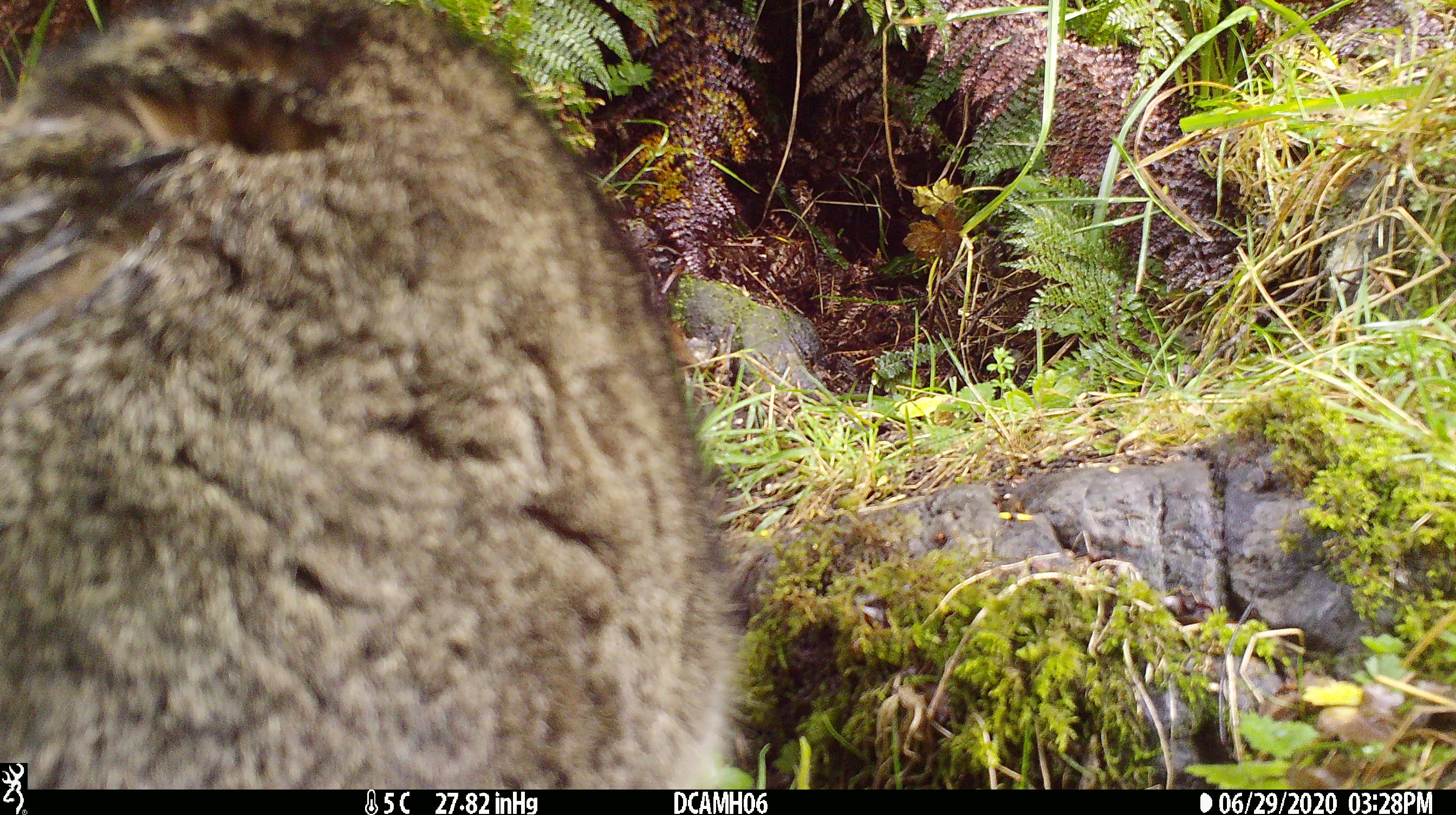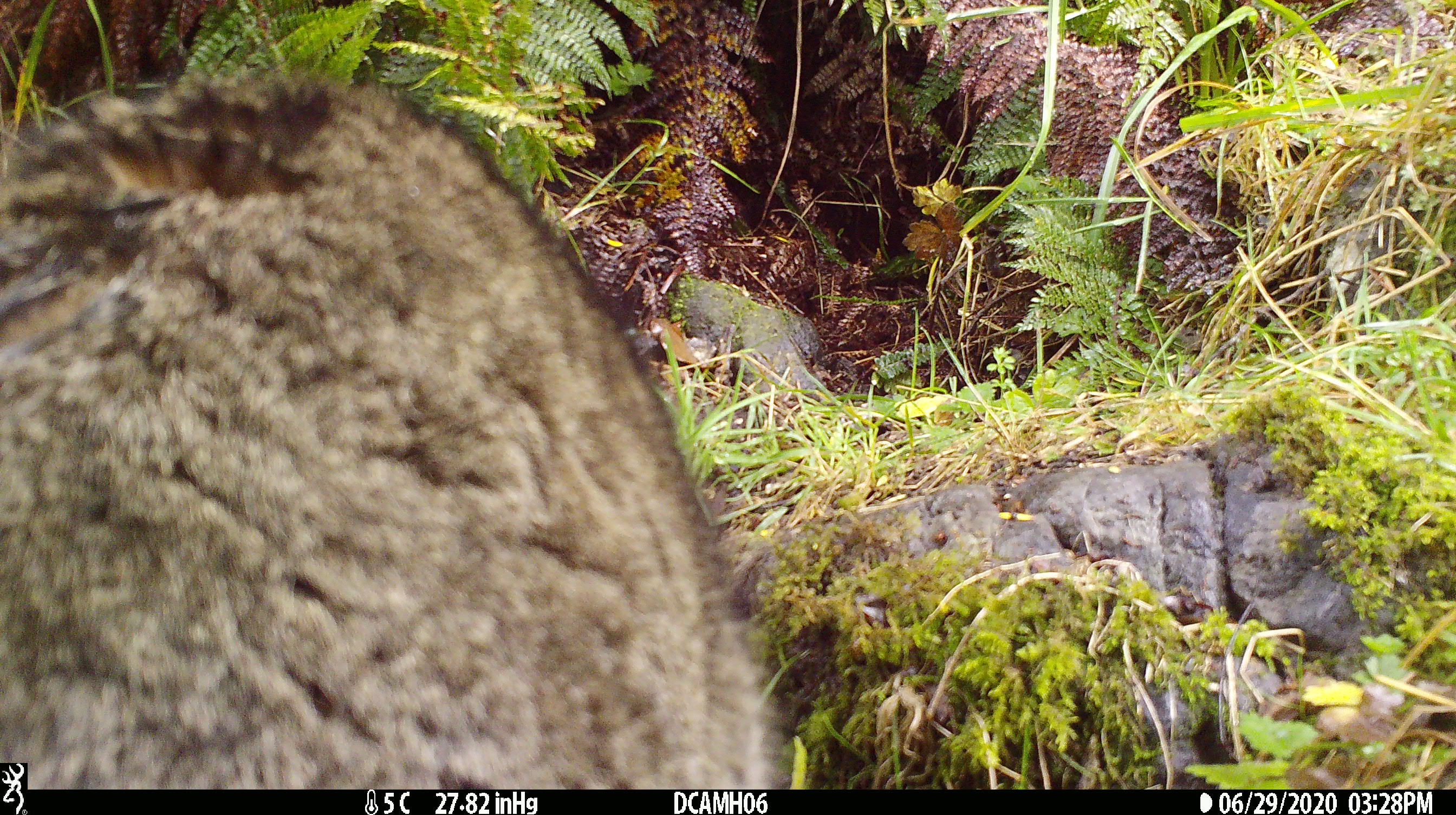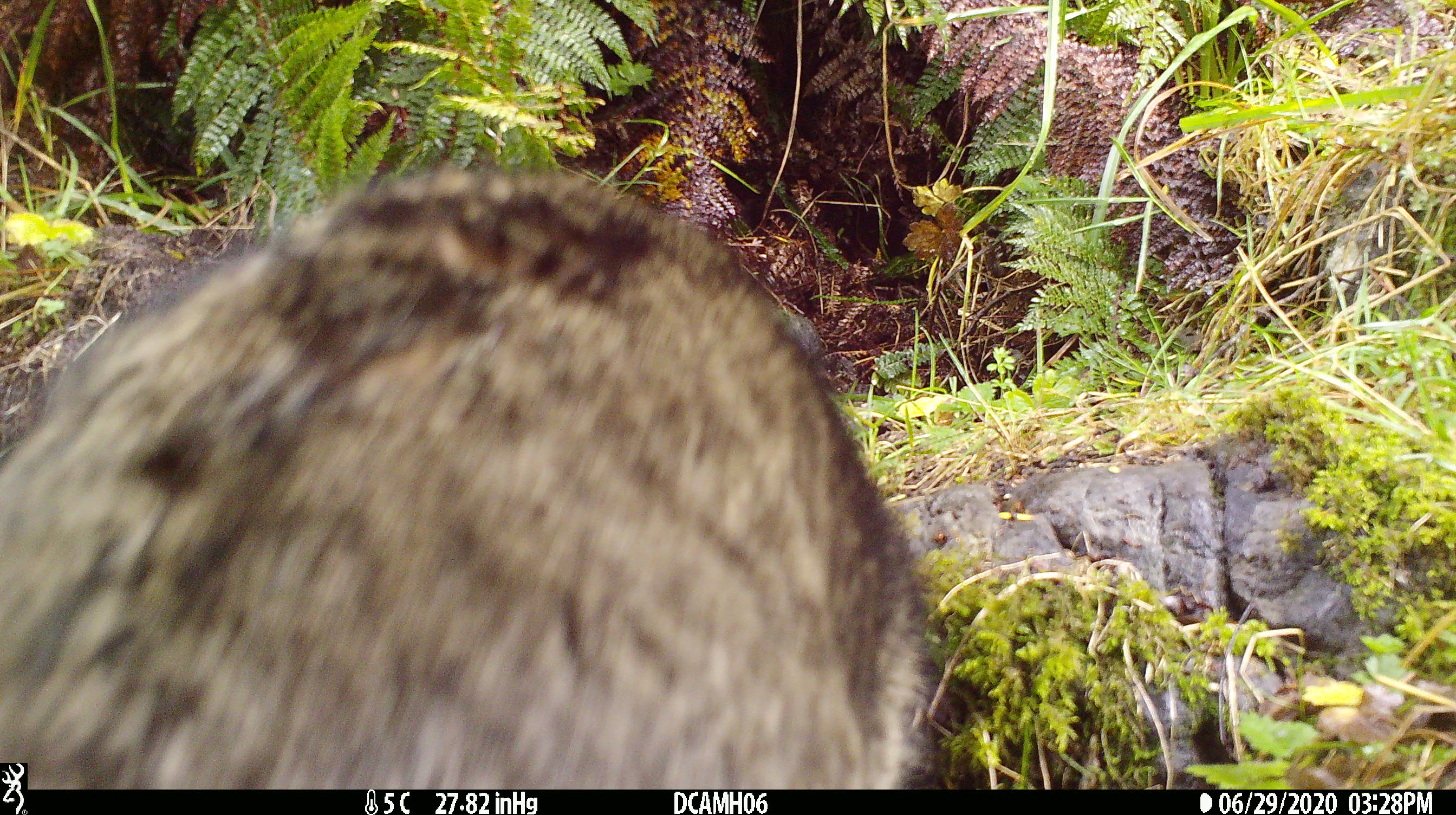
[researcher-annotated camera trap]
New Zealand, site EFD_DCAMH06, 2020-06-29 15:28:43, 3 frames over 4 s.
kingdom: Animalia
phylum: Chordata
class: Mammalia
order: Carnivora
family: Felidae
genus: Felis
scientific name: Felis catus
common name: domestic cat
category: cat